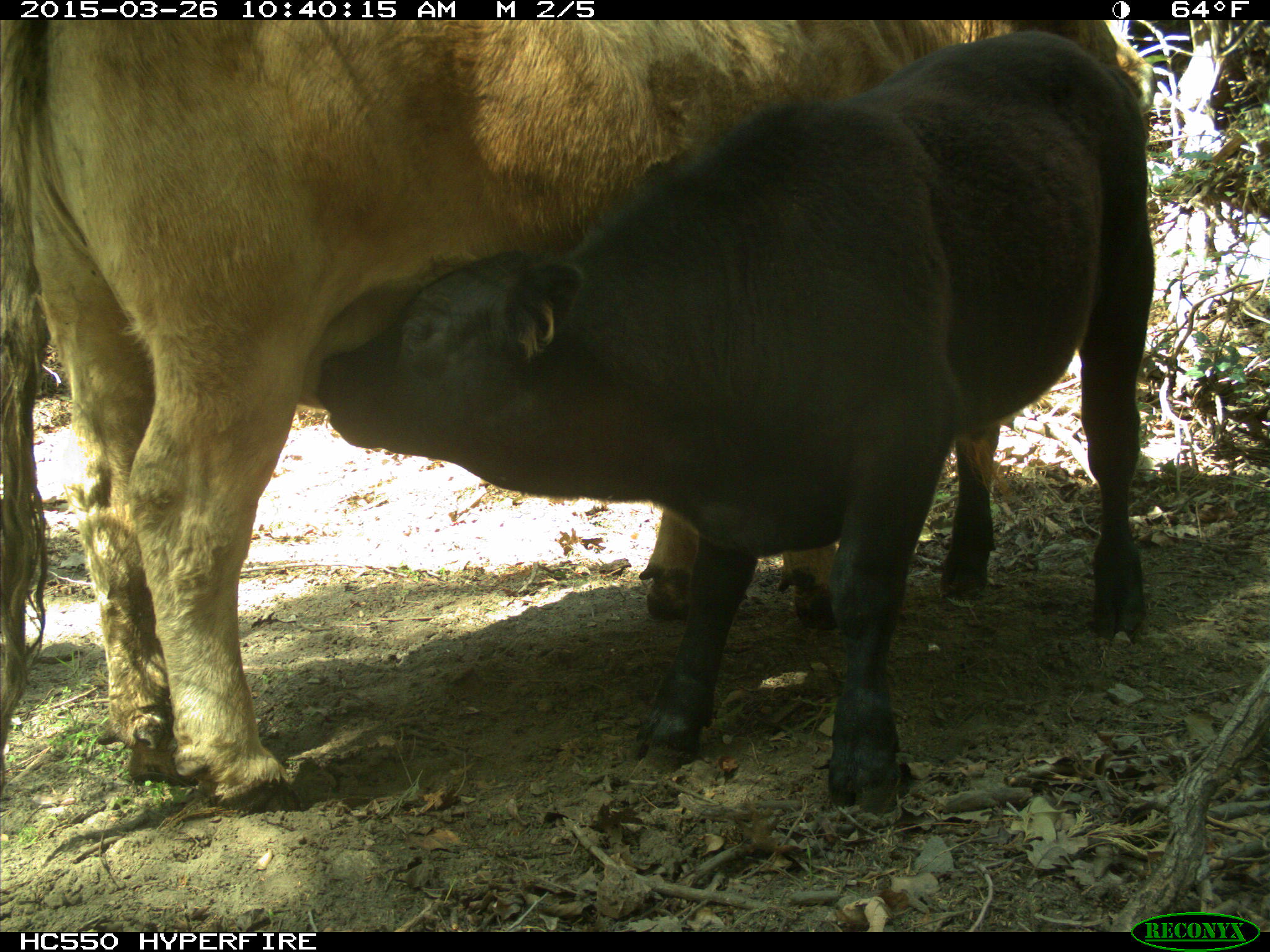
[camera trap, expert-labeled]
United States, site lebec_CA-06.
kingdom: Animalia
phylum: Chordata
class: Mammalia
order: Artiodactyla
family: Bovidae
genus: Bos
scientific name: Bos taurus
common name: domestic cow